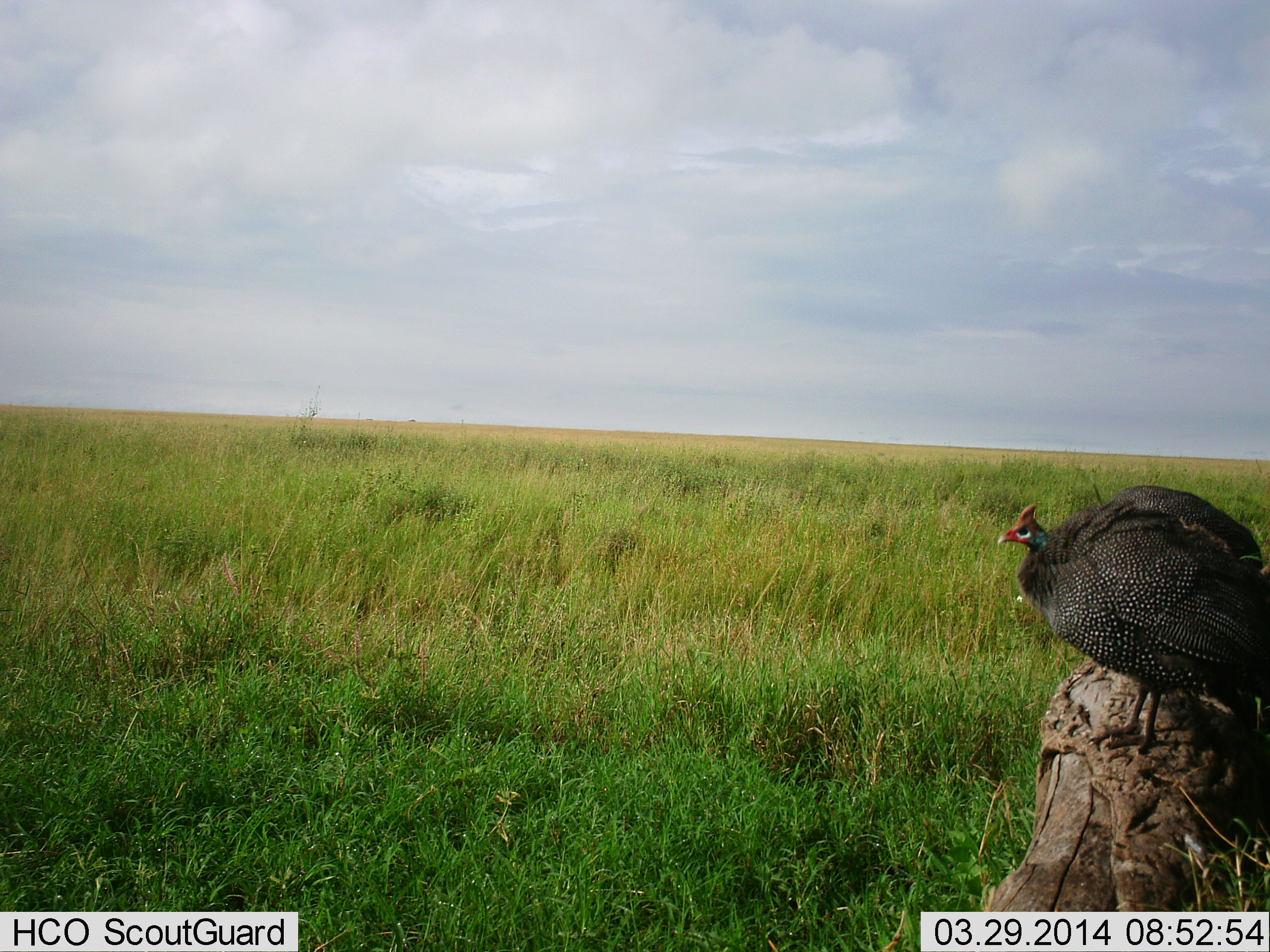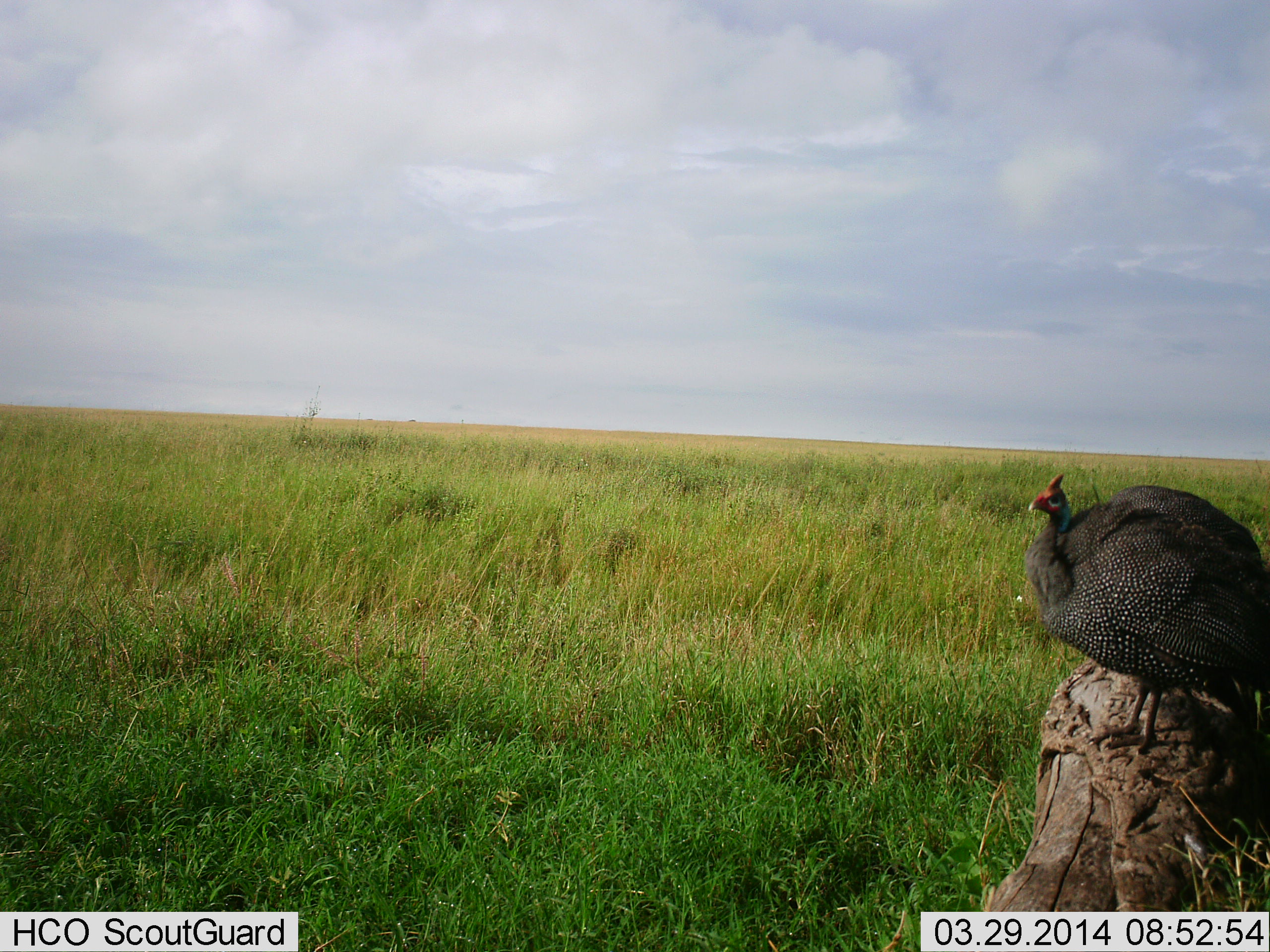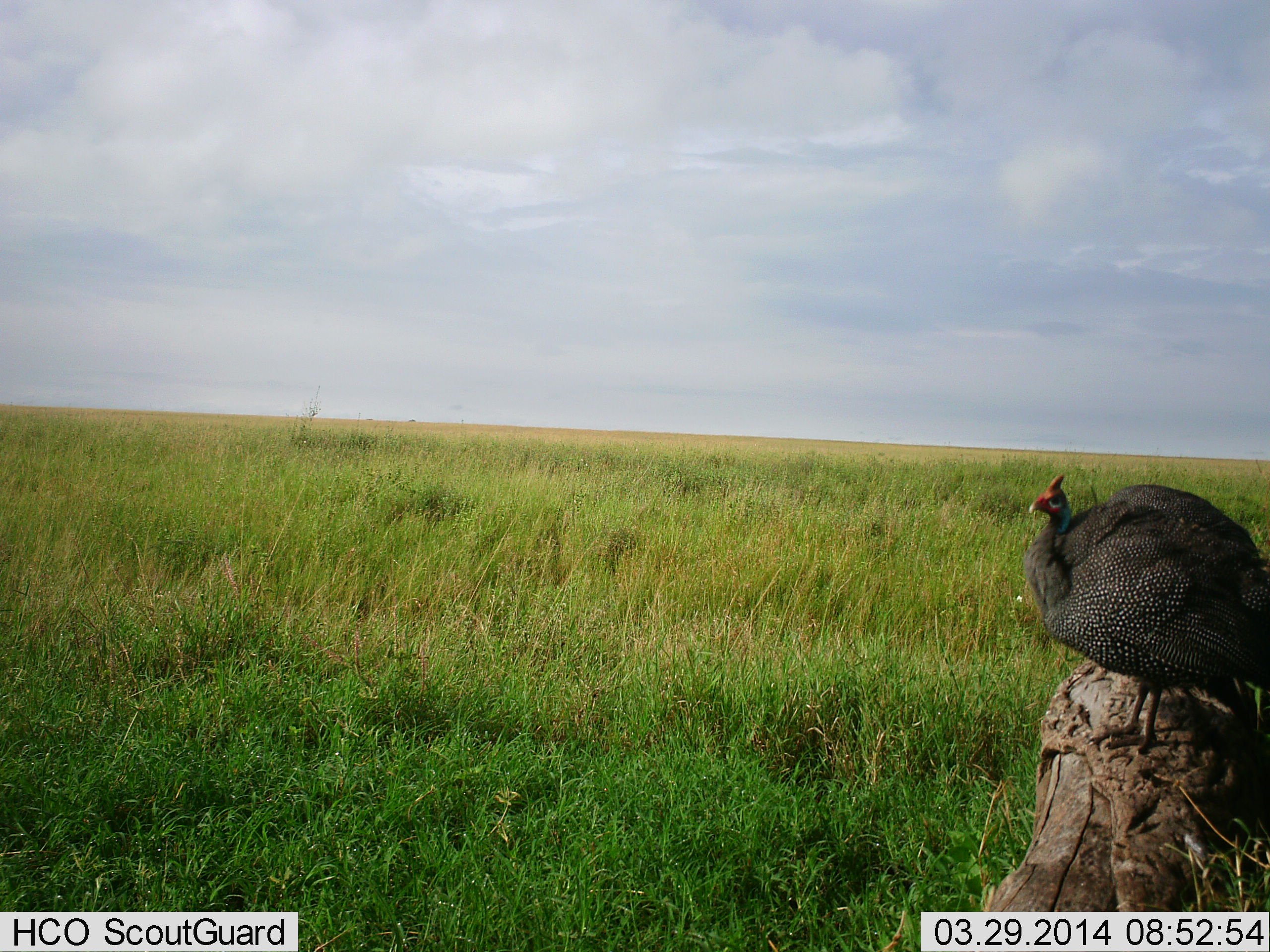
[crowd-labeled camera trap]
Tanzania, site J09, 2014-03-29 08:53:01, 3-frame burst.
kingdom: Animalia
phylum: Chordata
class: Aves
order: Galliformes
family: Numididae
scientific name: Numididae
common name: guinea fowl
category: guineafowl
Guineafowl (guinea fowl) (Numididae), count 1. Behavior (volunteer vote fractions): standing 90%, resting 20%, moving 0%, interacting 0%. Young present (vote fraction): 10%. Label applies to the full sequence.